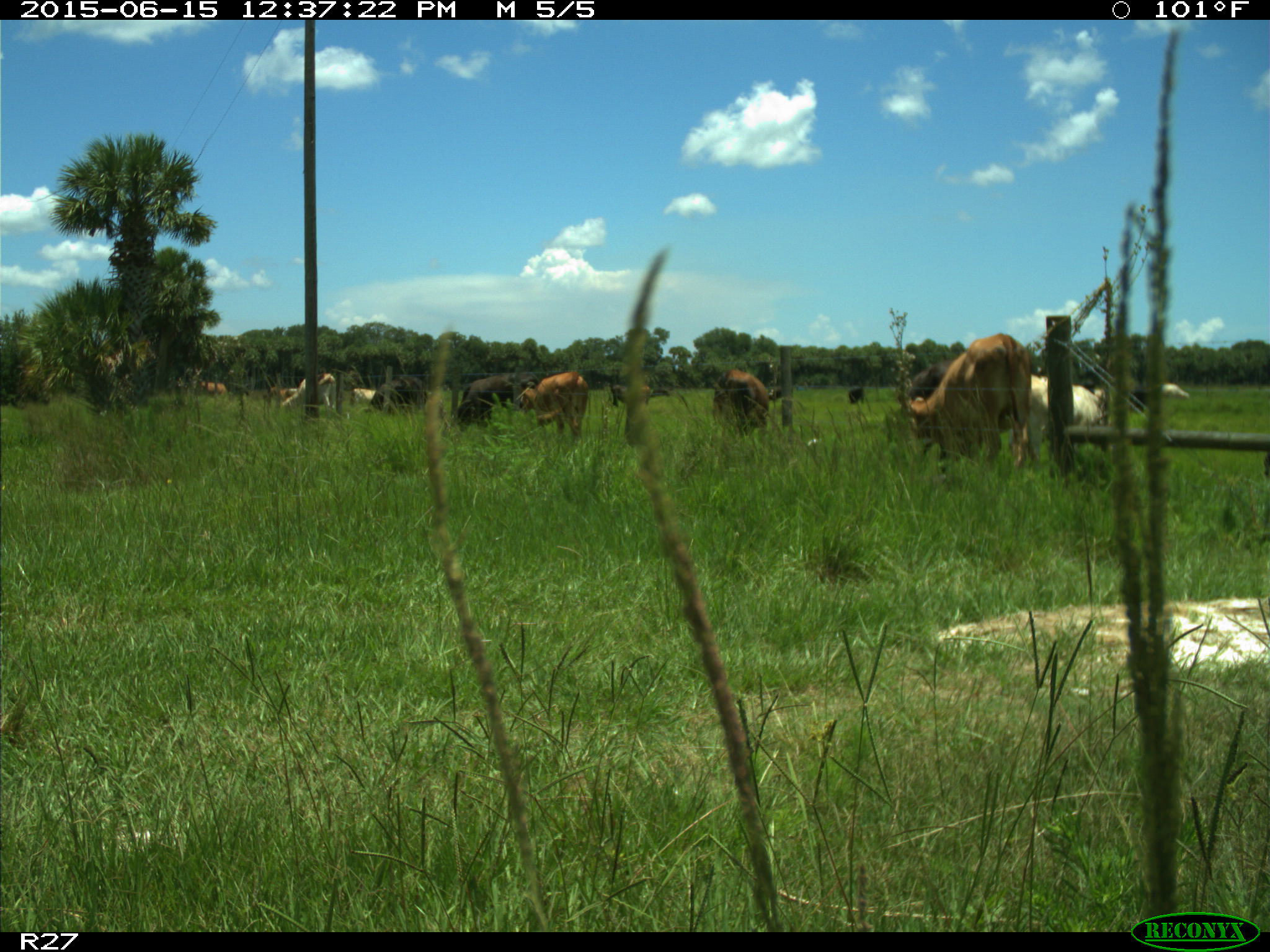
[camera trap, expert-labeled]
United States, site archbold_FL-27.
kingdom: Animalia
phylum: Chordata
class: Mammalia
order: Artiodactyla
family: Bovidae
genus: Bos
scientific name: Bos taurus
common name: domestic cow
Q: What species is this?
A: Bos taurus (domestic cow).